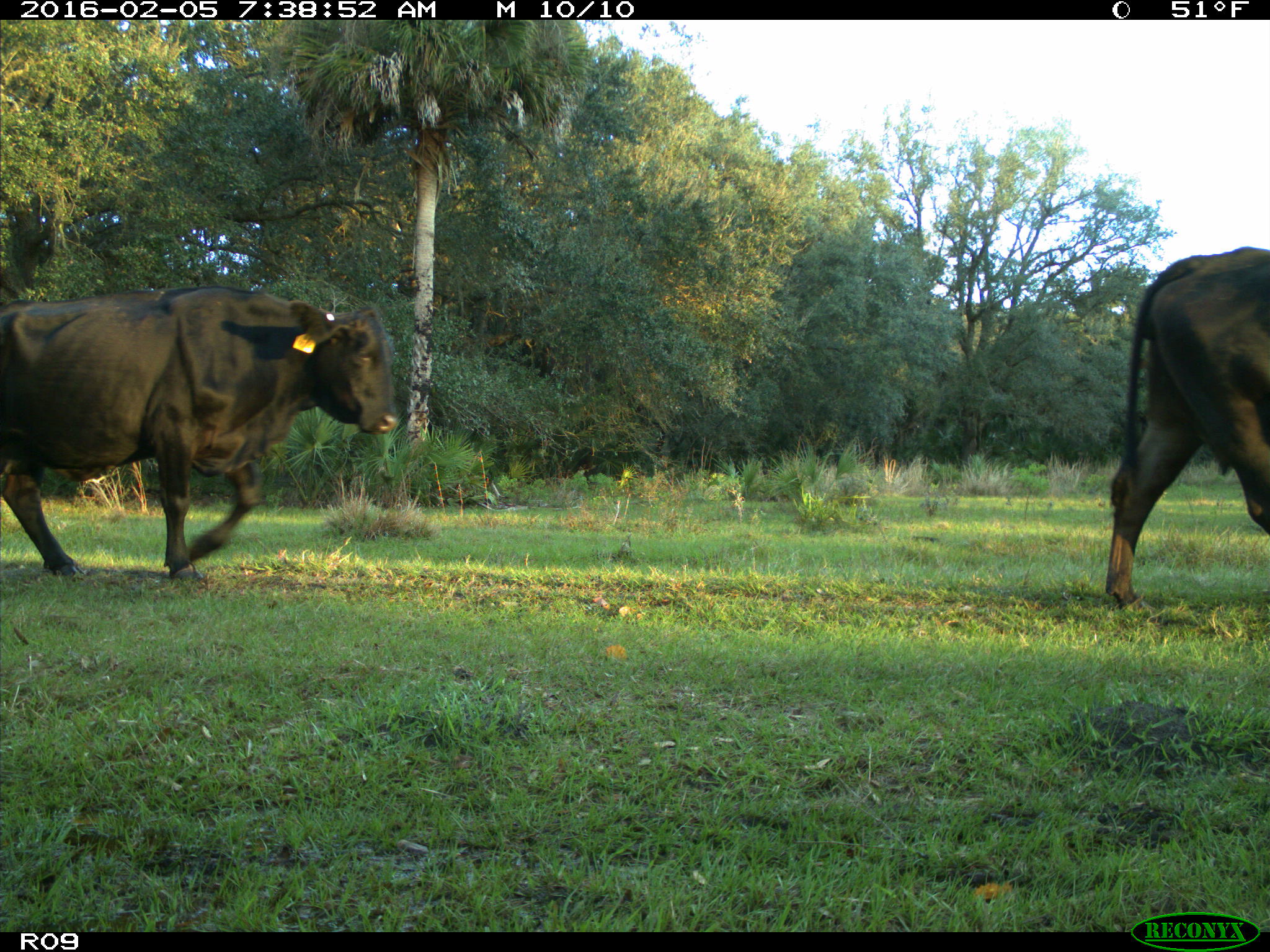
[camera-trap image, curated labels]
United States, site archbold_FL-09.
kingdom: Animalia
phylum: Chordata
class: Mammalia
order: Artiodactyla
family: Bovidae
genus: Bos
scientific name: Bos taurus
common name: domestic cow